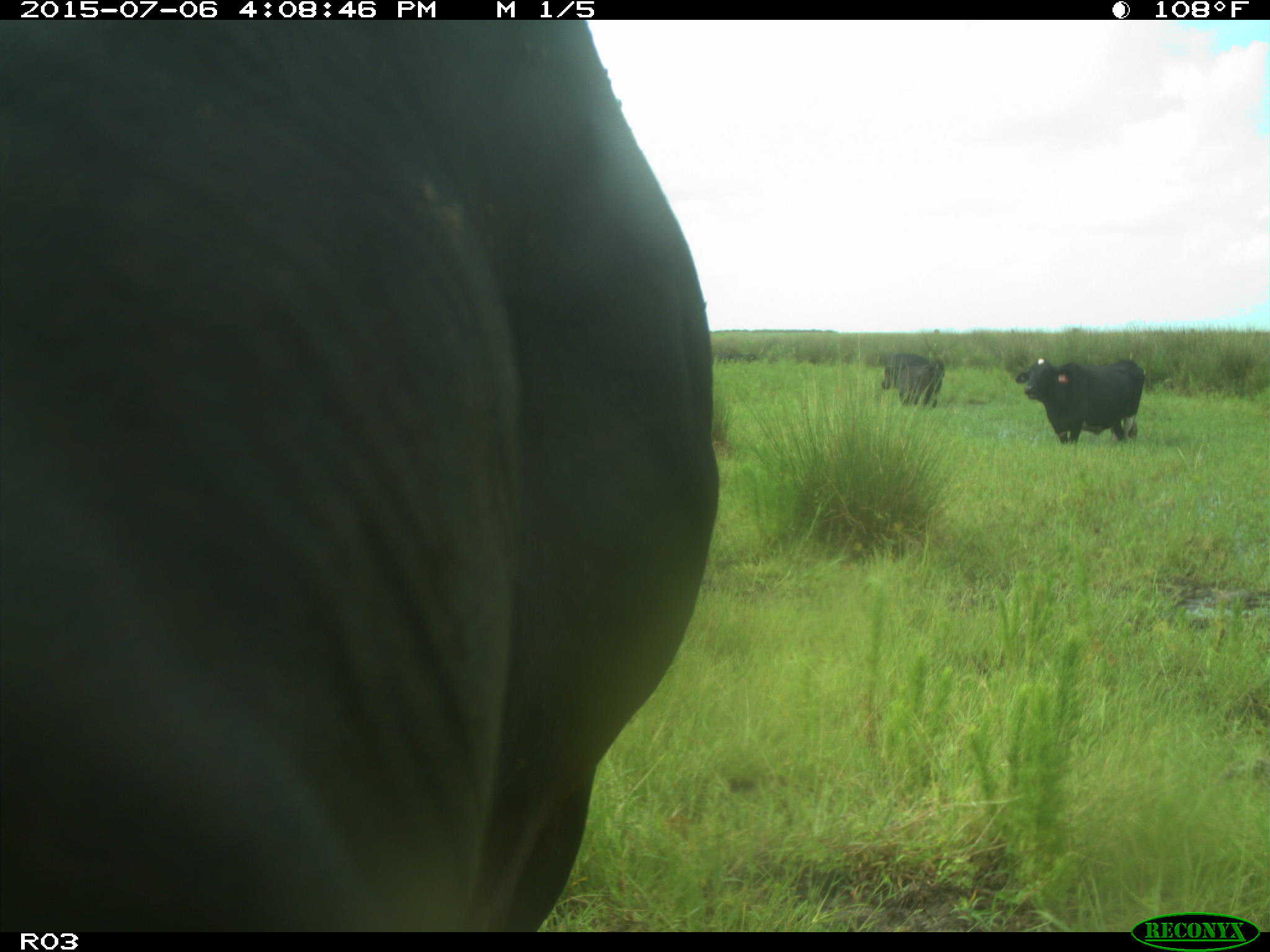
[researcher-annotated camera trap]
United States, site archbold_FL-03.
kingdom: Animalia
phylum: Chordata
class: Mammalia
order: Artiodactyla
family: Bovidae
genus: Bos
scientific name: Bos taurus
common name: domestic cow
Bos taurus (domestic cow).